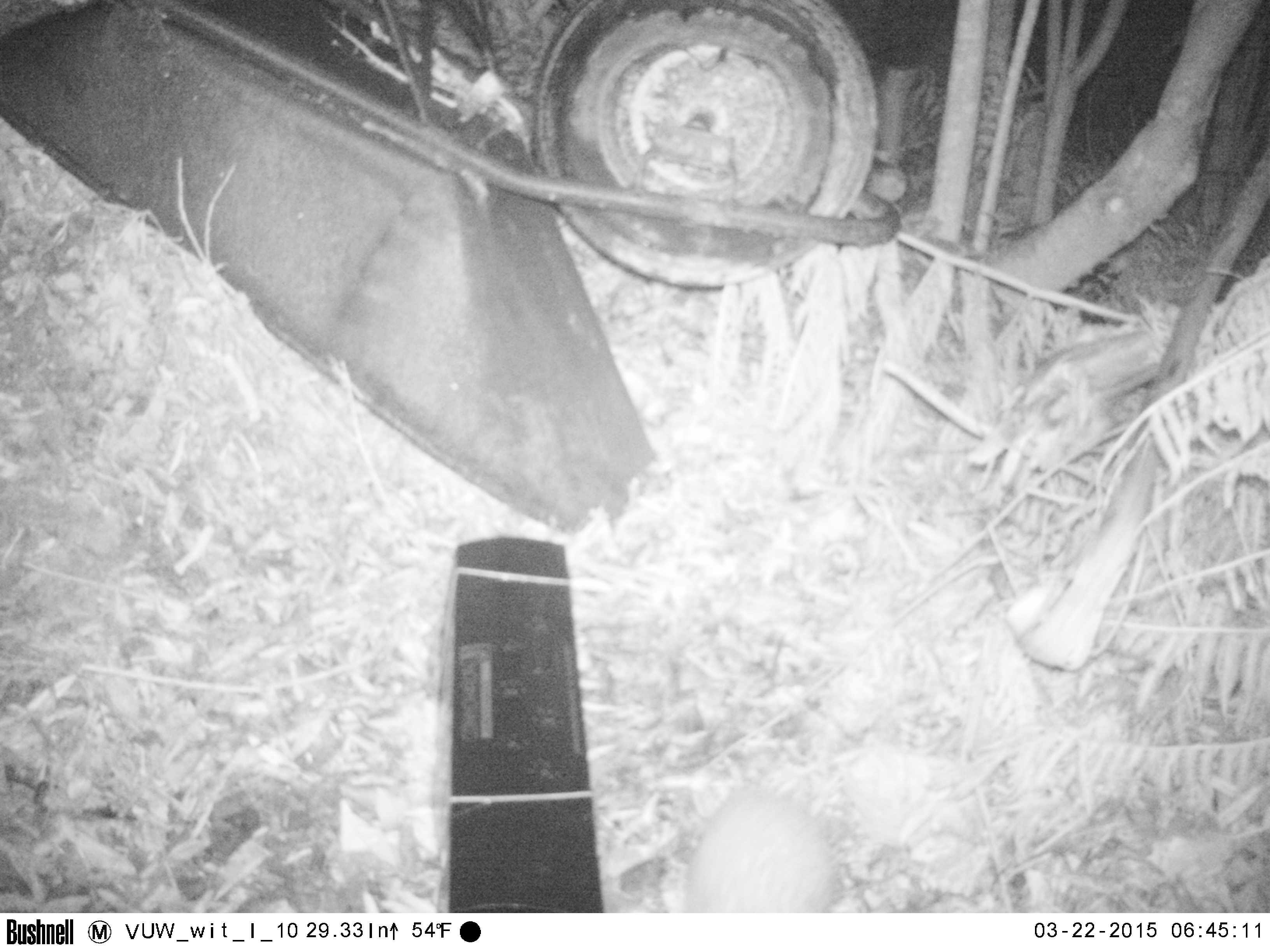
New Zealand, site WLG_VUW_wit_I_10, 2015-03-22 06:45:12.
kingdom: Animalia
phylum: Chordata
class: Mammalia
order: Eulipotyphla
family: Erinaceidae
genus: Erinaceus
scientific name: Erinaceus europaeus europaeus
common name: european hedgehog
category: hedgehog